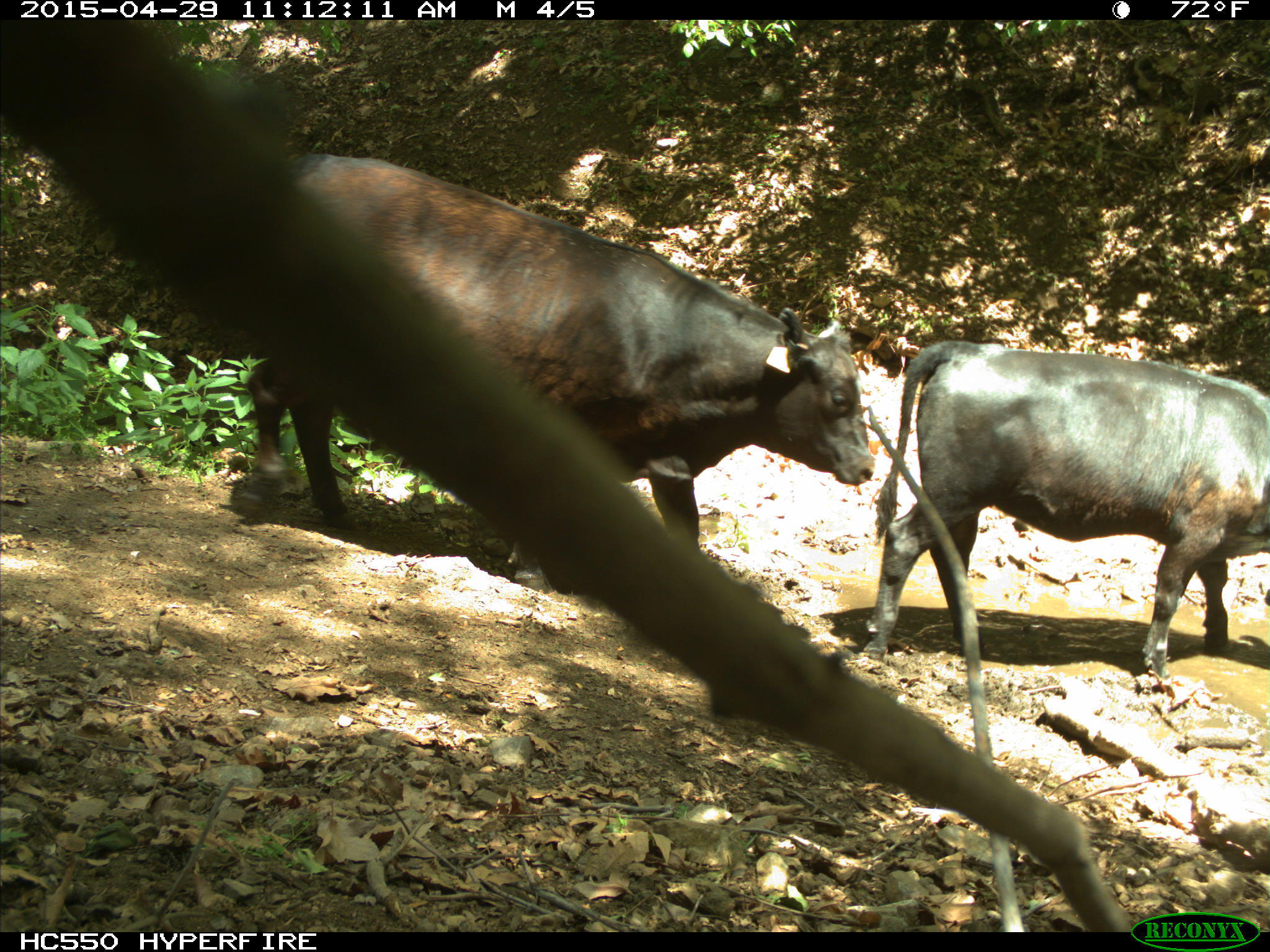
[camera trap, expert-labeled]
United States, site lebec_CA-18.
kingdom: Animalia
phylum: Chordata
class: Mammalia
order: Artiodactyla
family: Bovidae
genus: Bos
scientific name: Bos taurus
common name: domestic cow